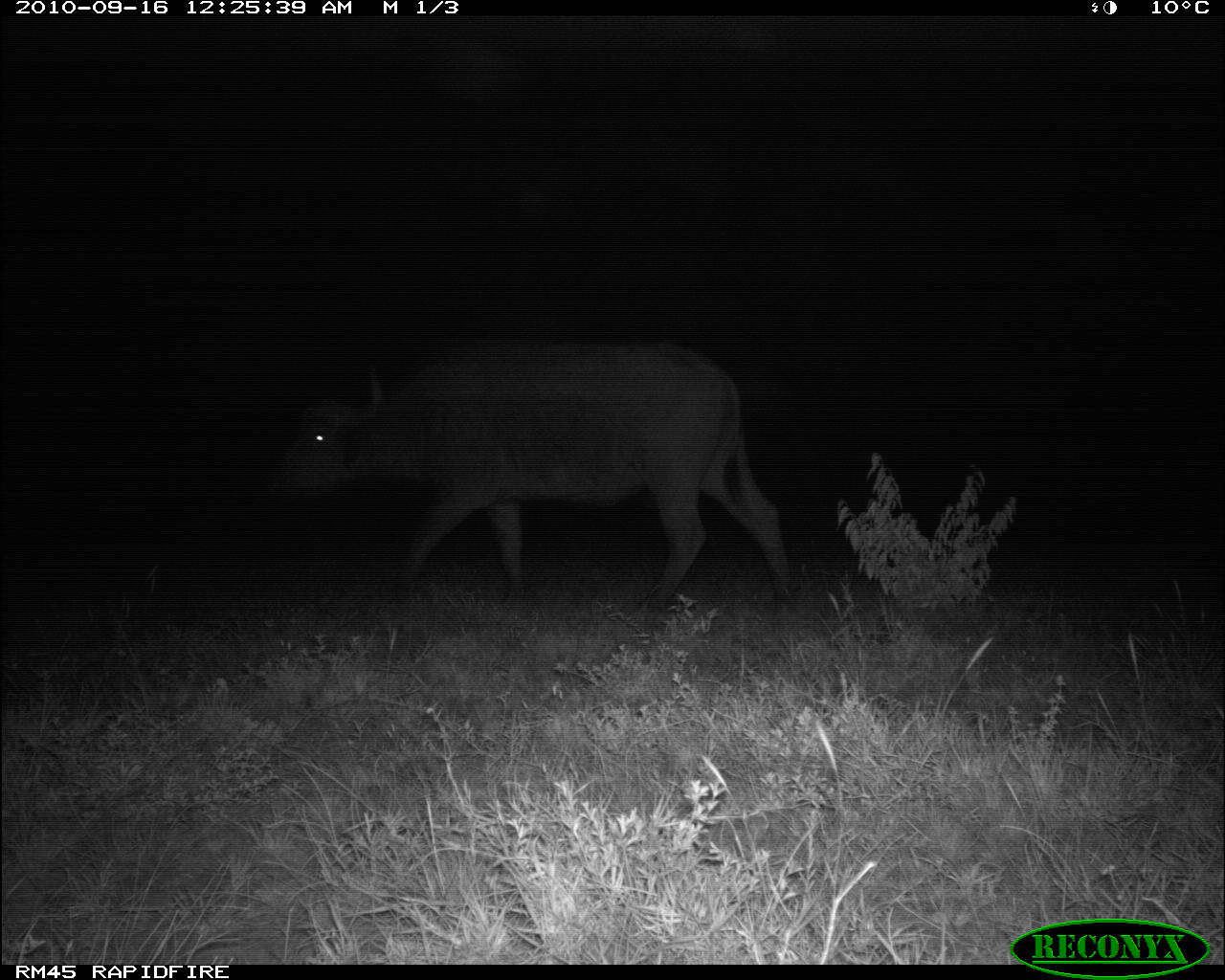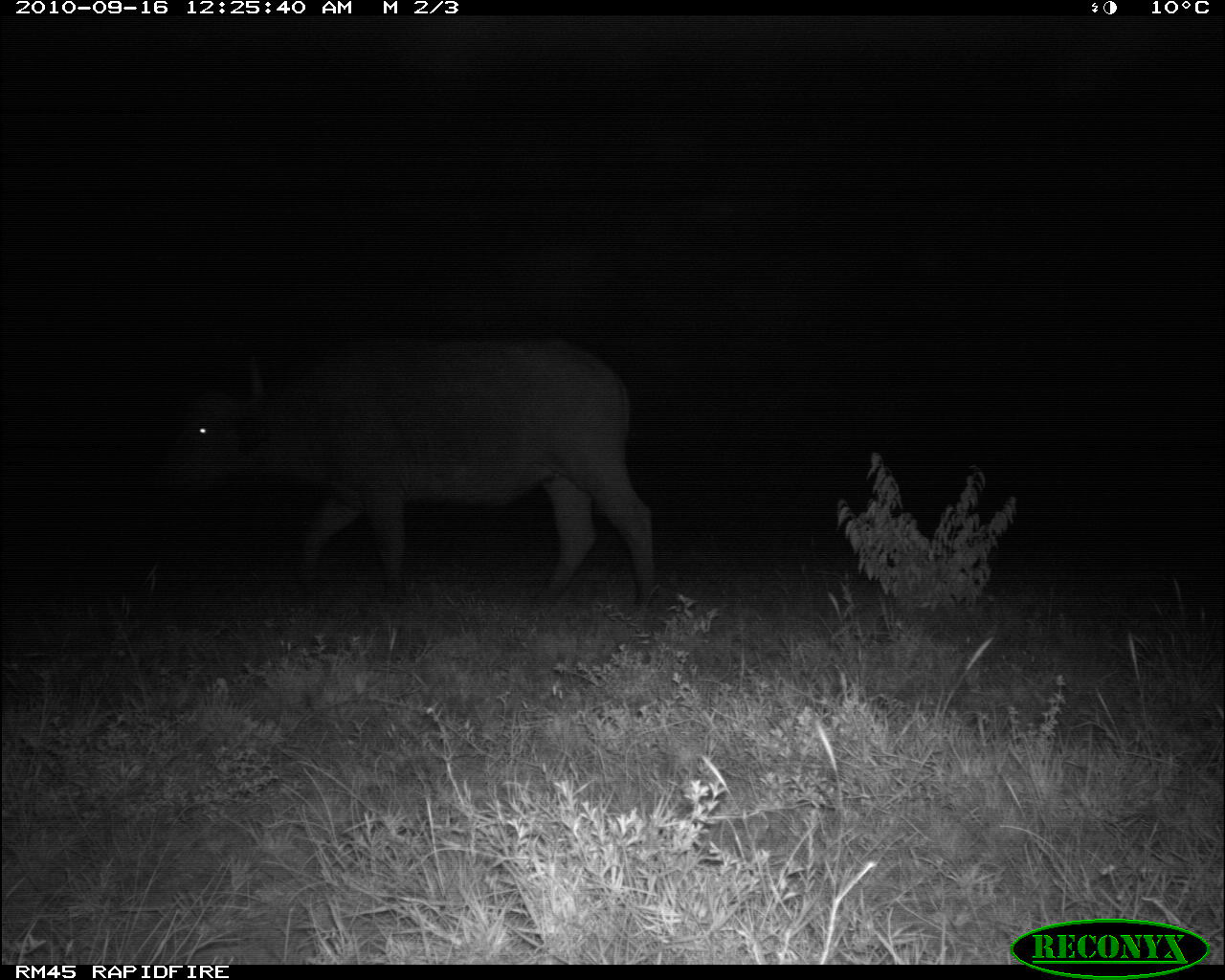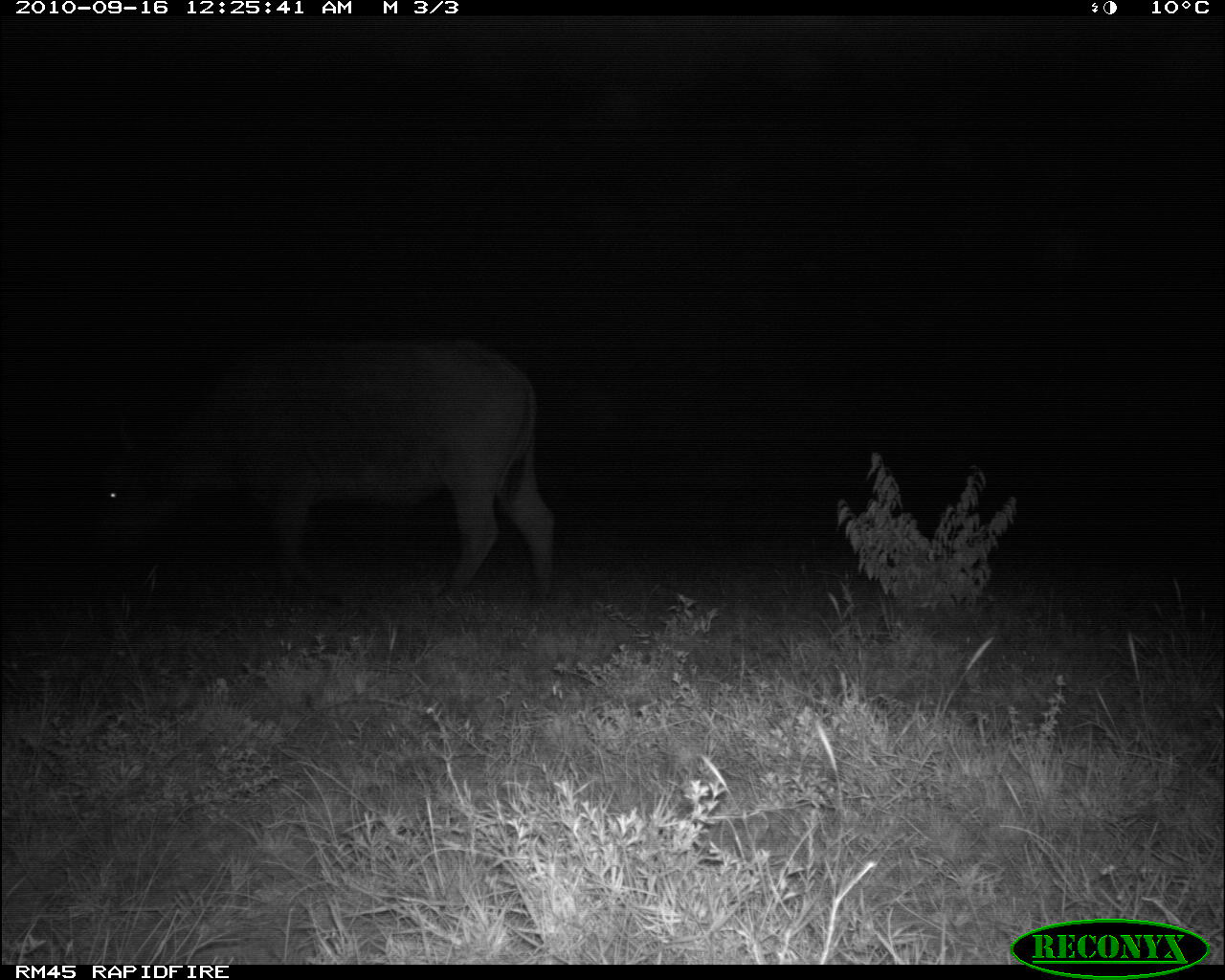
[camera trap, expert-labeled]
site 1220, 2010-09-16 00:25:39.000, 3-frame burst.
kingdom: Animalia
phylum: Chordata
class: Mammalia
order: Artiodactyla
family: Bovidae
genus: Syncerus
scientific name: Syncerus caffer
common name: african buffalo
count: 1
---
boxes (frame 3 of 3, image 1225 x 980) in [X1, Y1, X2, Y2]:
syncerus caffer: [85, 332, 555, 591]